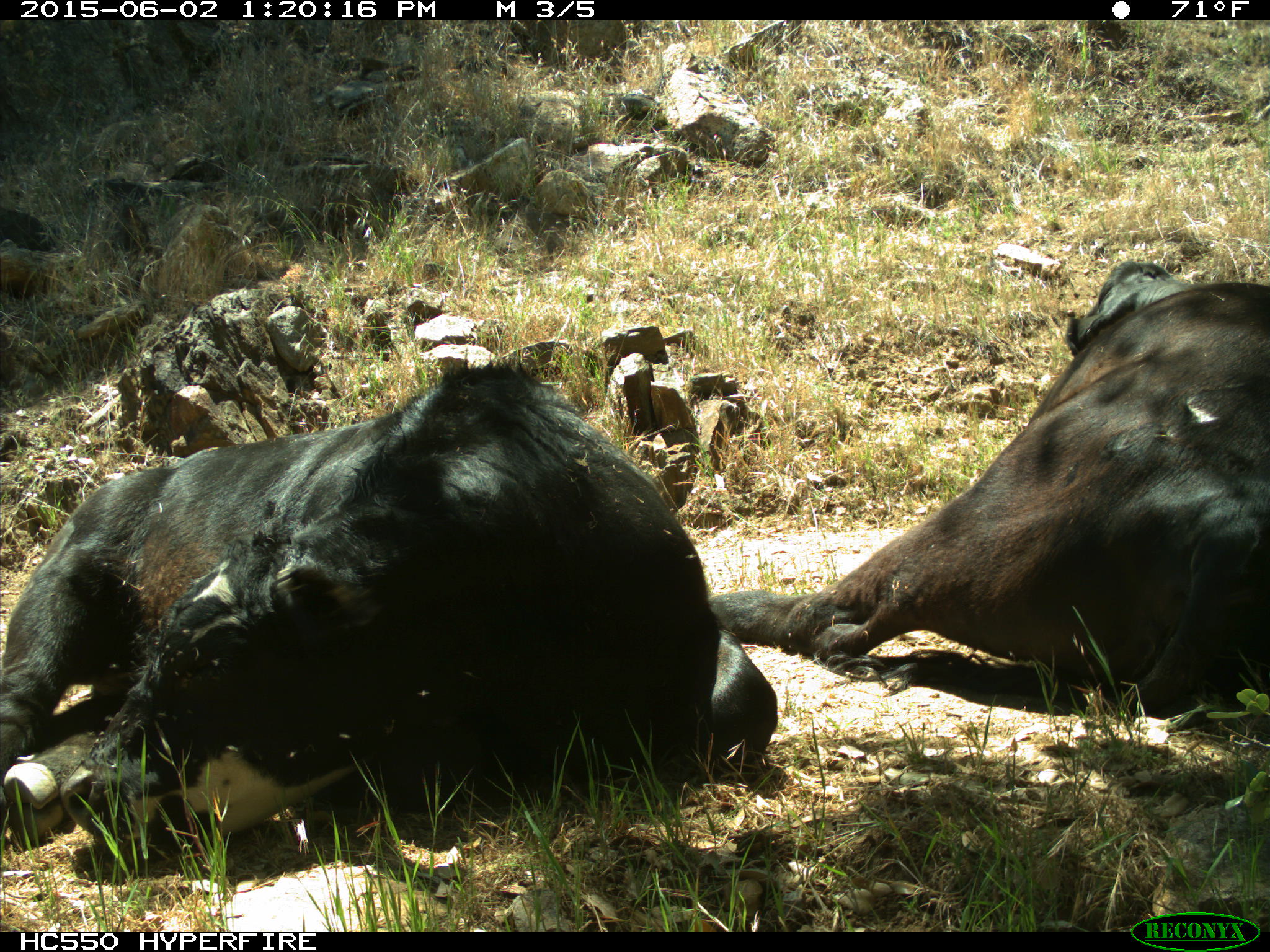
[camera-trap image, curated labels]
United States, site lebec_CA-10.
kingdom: Animalia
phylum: Chordata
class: Mammalia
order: Artiodactyla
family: Bovidae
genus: Bos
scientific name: Bos taurus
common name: domestic cow